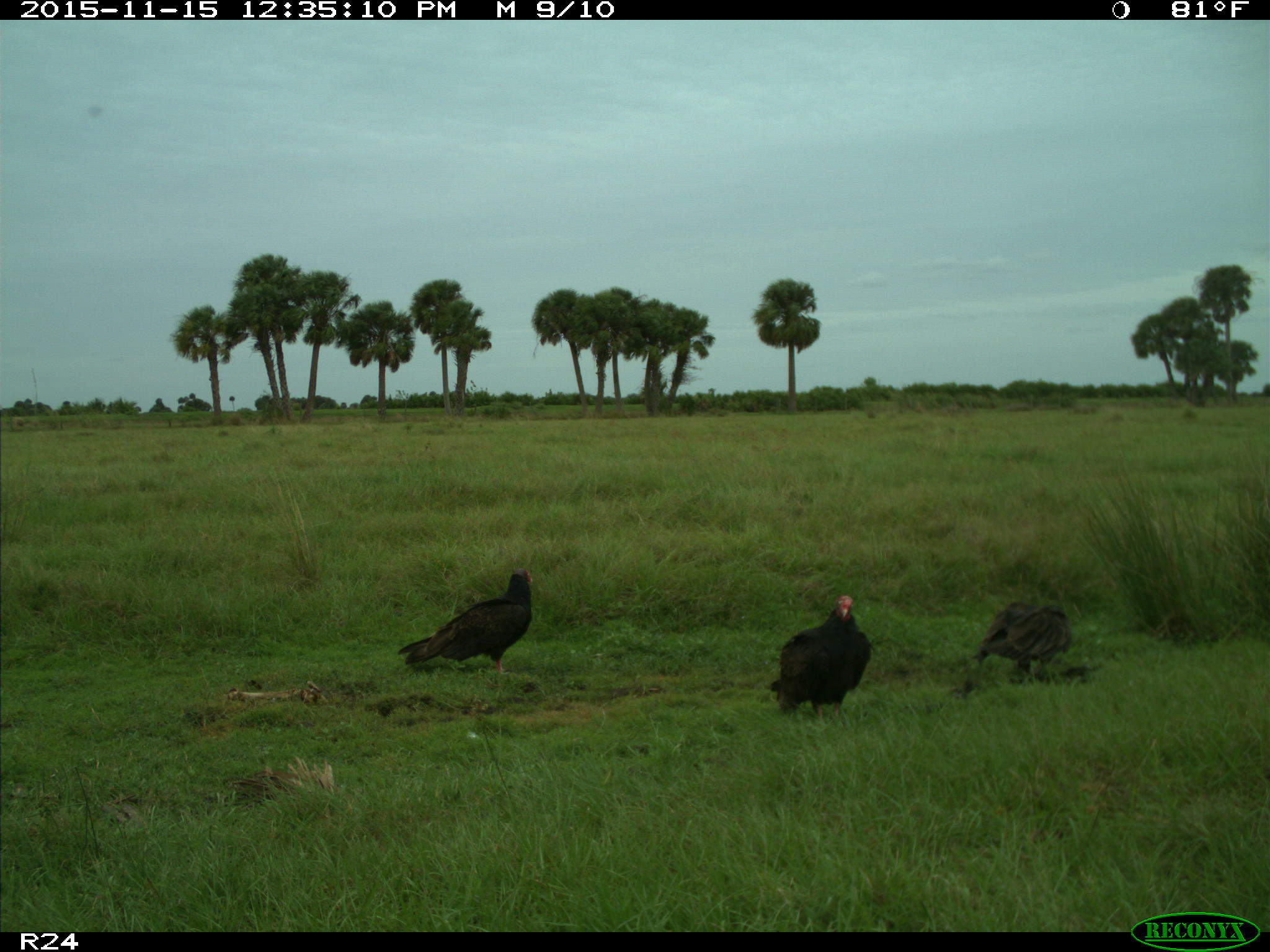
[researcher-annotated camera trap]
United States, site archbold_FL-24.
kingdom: Animalia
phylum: Chordata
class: Aves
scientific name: Aves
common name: birds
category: unidentified bird